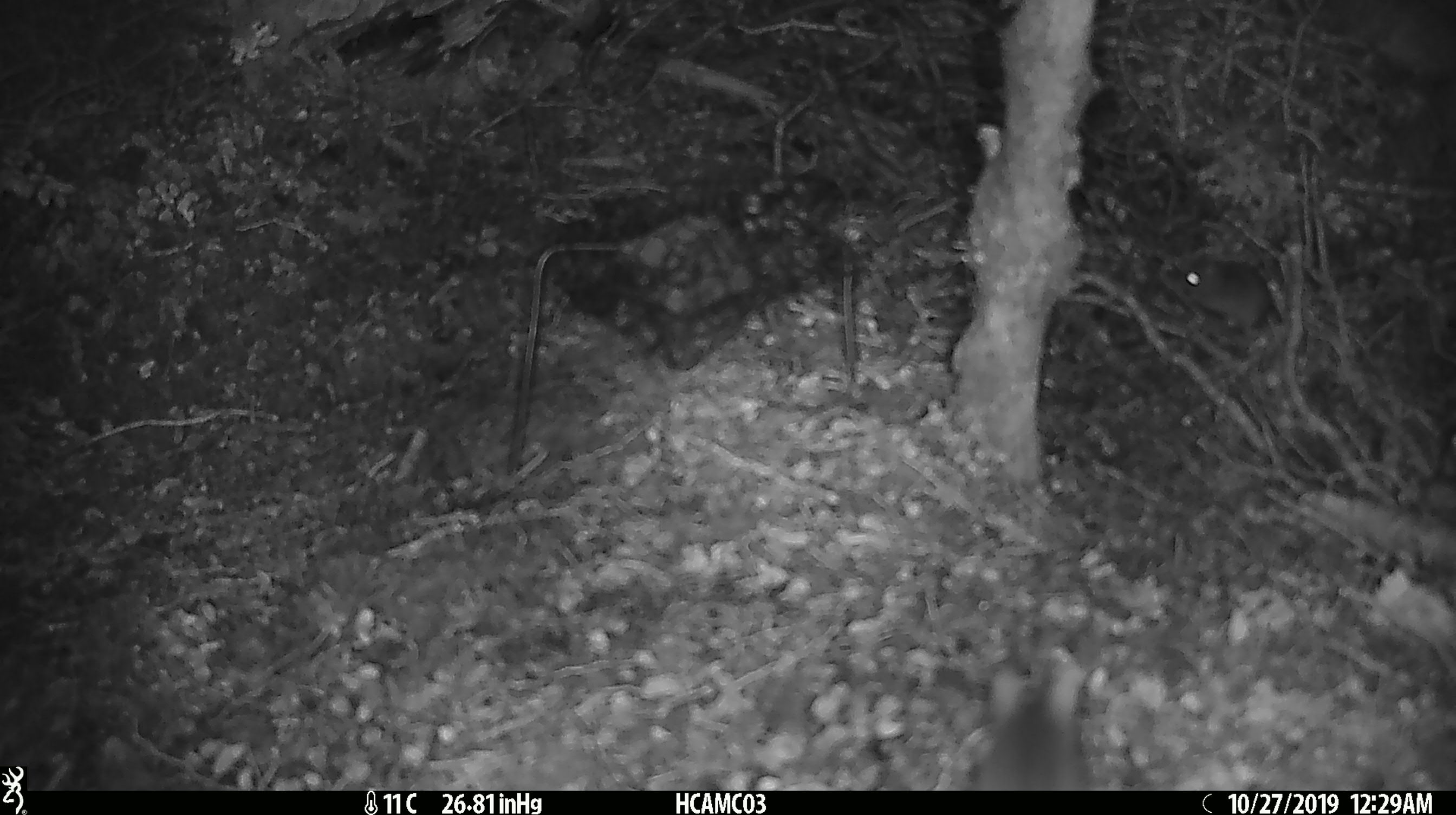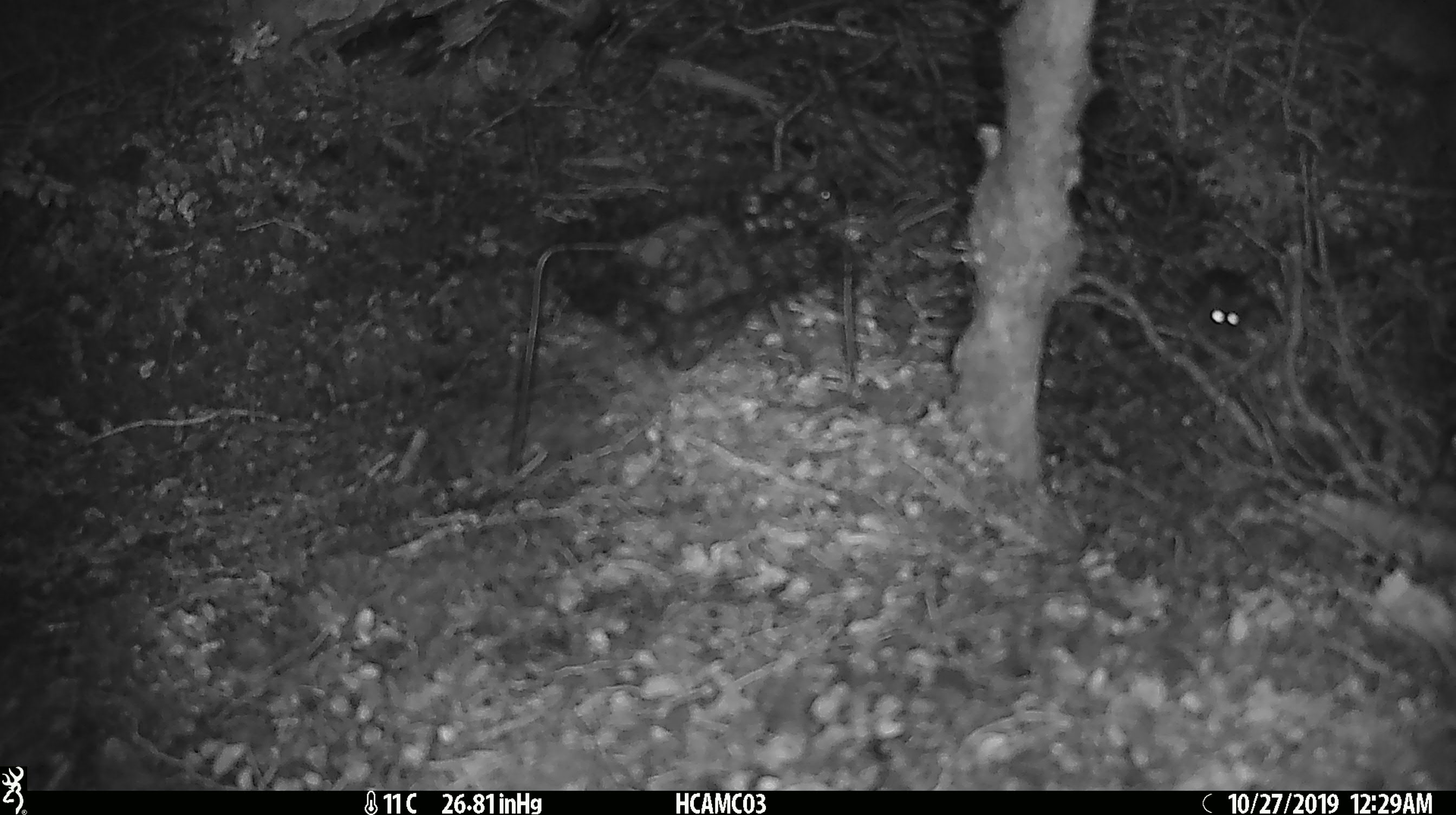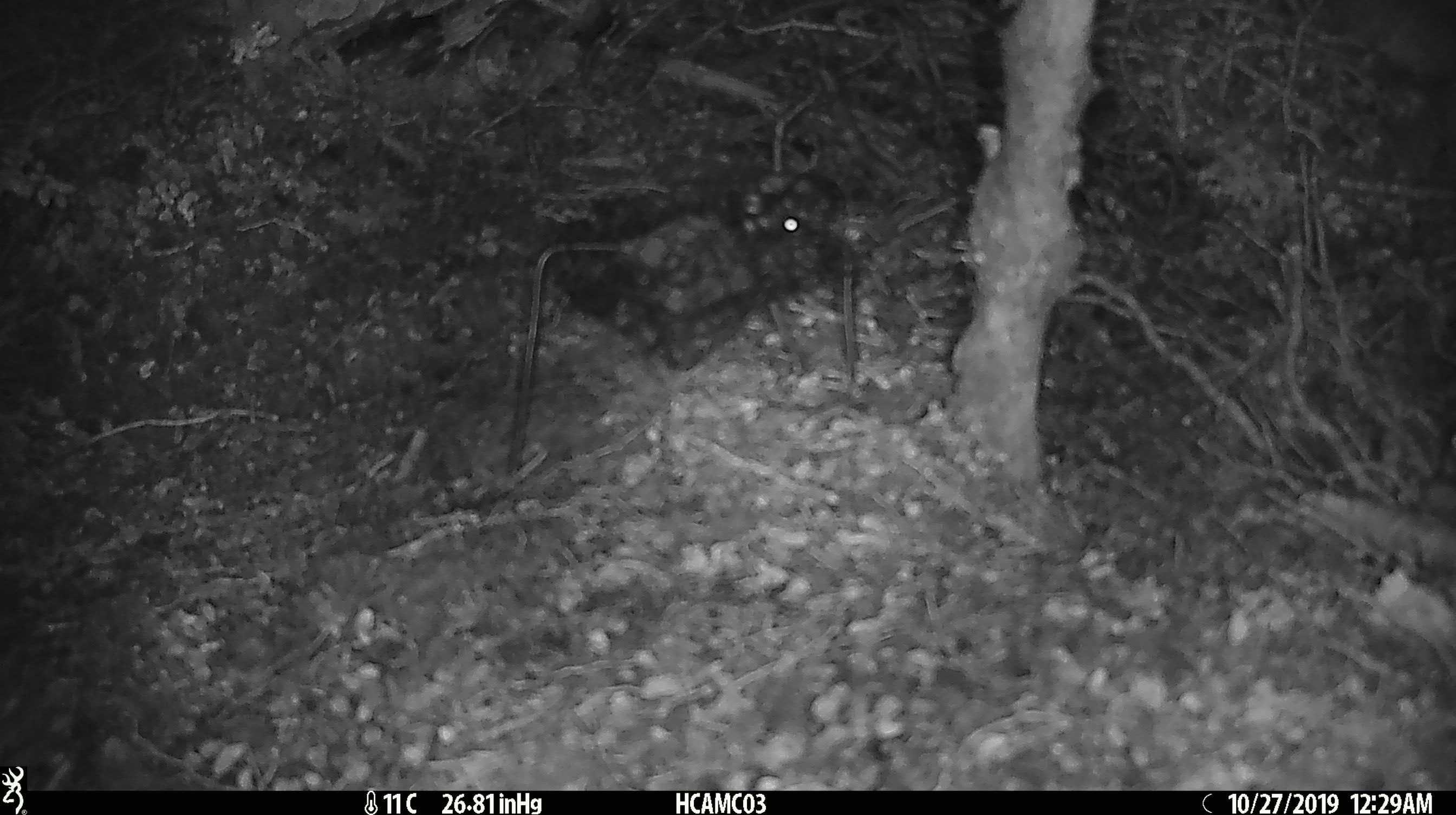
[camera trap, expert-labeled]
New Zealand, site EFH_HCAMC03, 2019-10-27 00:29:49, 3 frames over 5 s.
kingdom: Animalia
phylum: Chordata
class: Mammalia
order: Rodentia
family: Muridae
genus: Mus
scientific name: Mus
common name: mouse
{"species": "mouse (Mus)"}